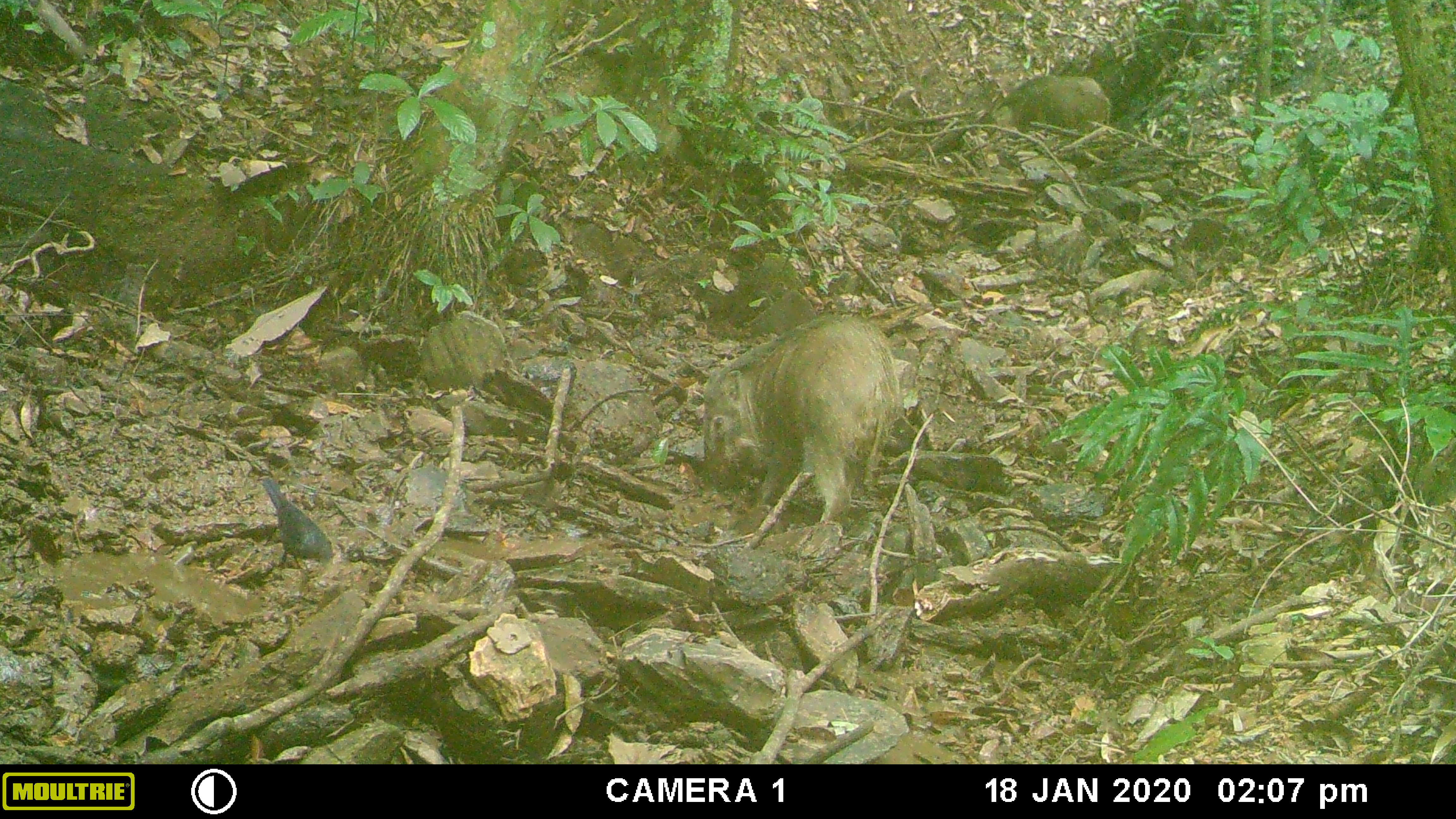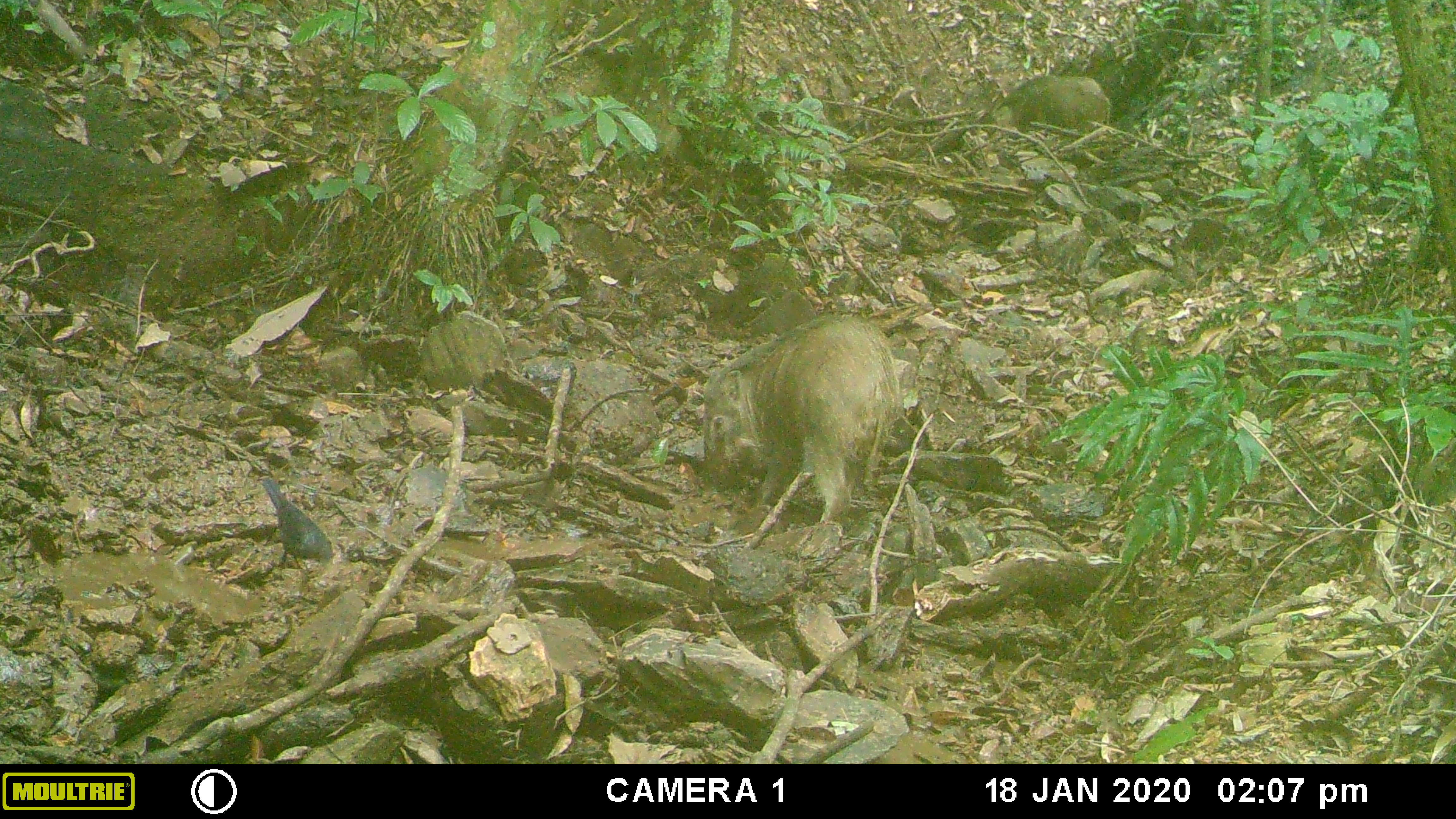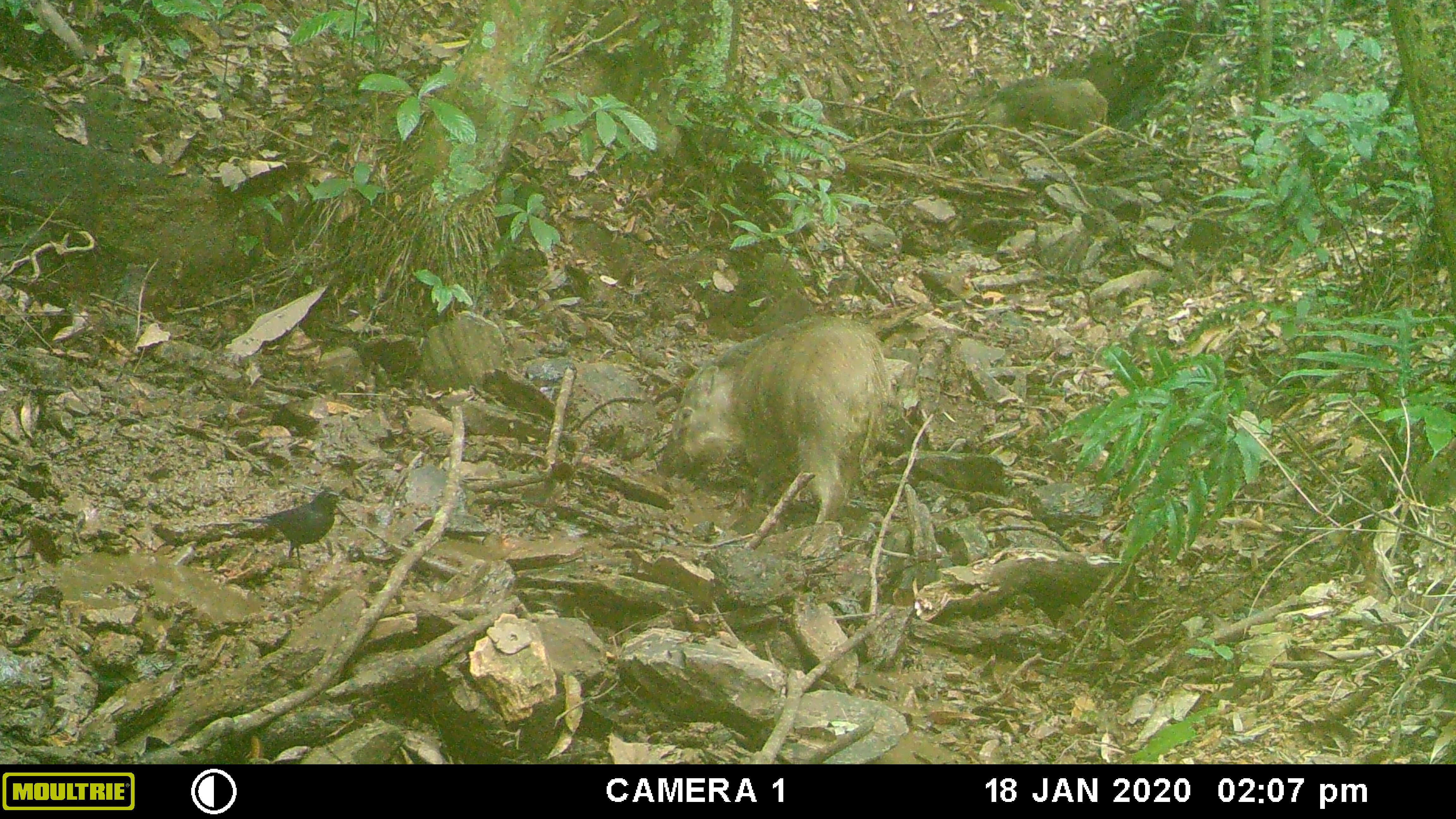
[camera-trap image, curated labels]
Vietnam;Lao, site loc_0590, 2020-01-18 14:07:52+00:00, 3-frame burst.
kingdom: Animalia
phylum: Chordata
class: Aves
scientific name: Aves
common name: bird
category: unidentified bird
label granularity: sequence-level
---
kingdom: Animalia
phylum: Chordata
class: Mammalia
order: Artiodactyla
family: Suidae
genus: Sus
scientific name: Sus scrofa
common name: eurasian wild pig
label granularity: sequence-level